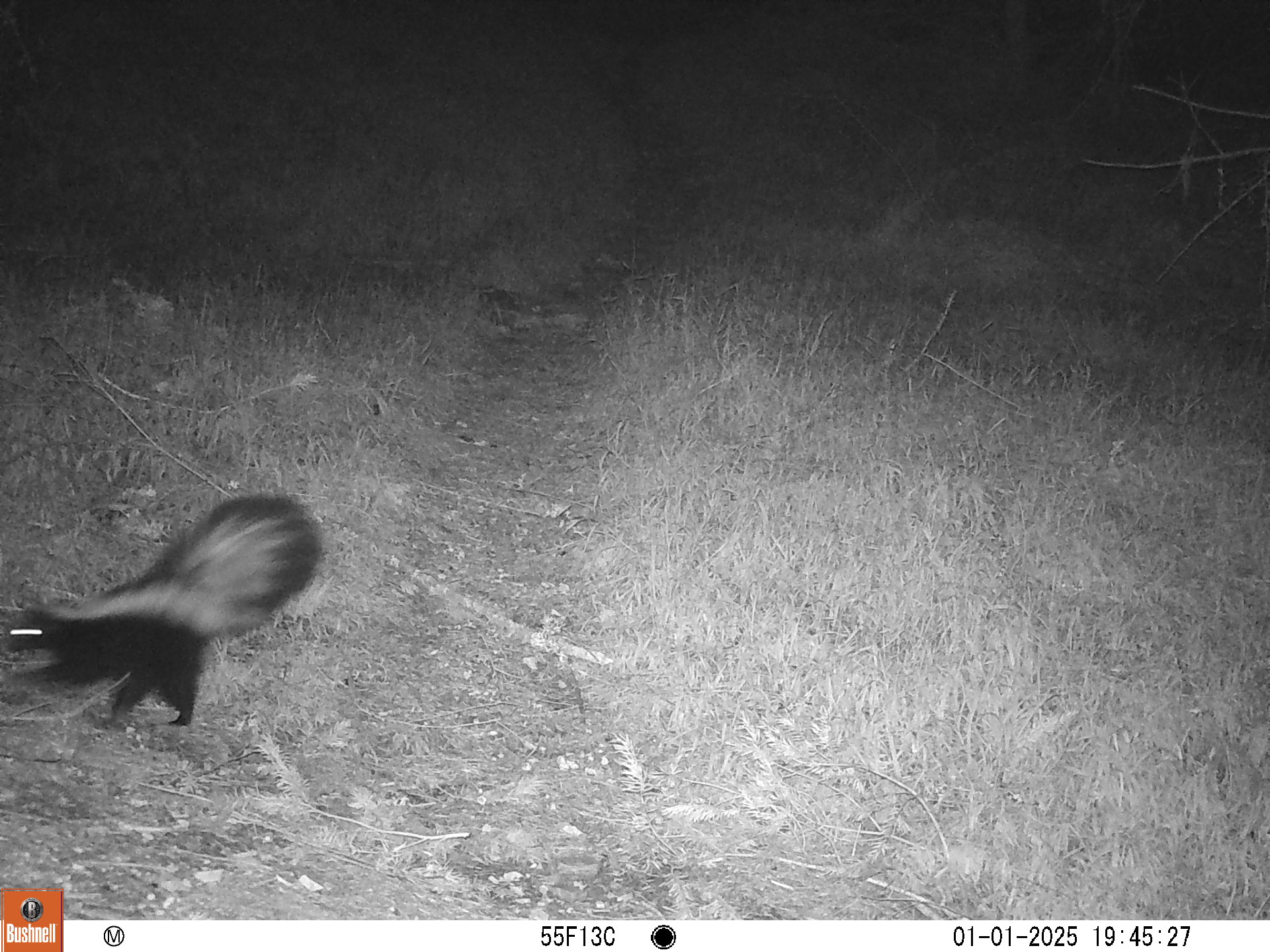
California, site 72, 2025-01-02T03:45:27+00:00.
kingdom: Animalia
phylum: Chordata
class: Mammalia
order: Carnivora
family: Mephitidae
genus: Mephitis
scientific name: Mephitis mephitis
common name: striped skunk